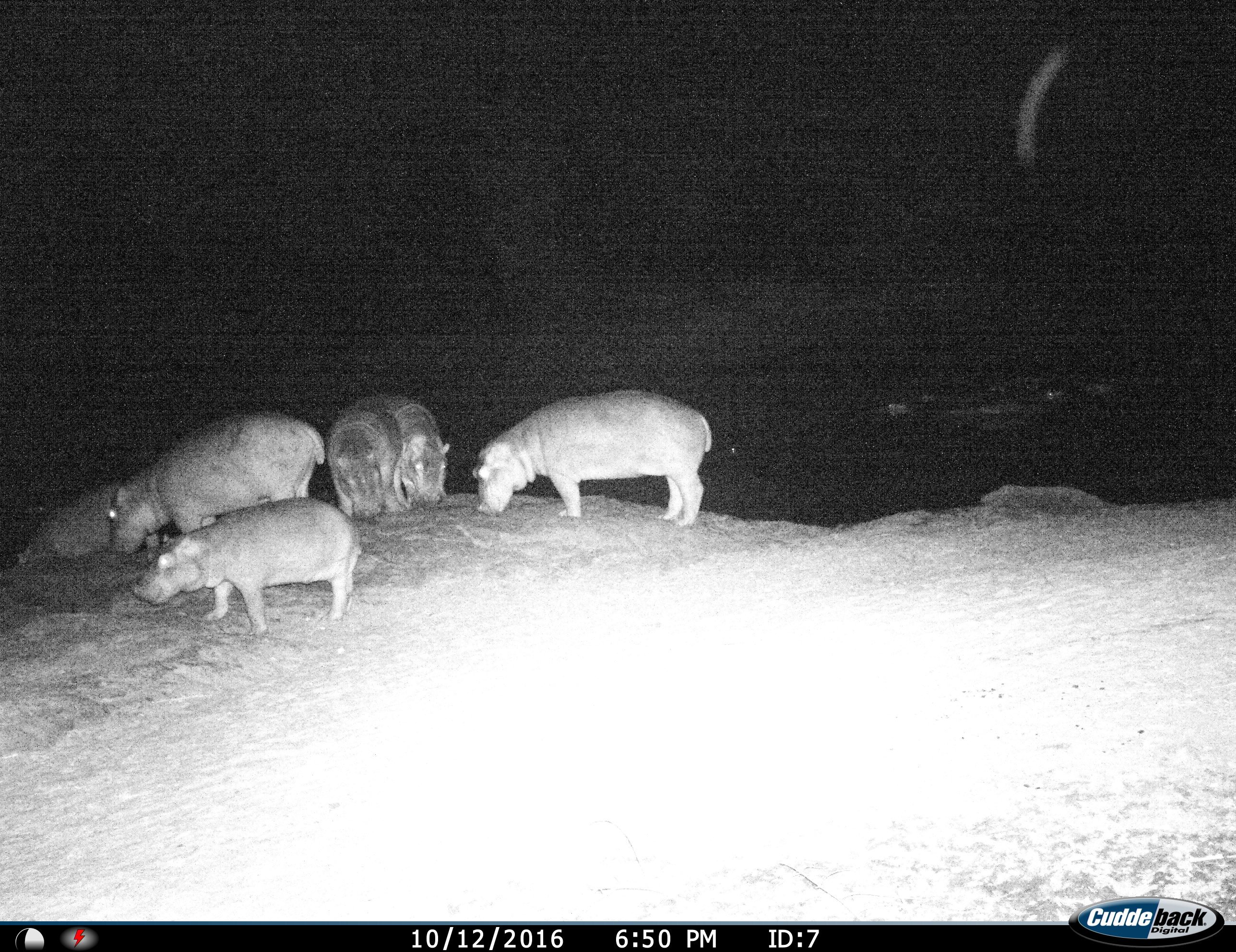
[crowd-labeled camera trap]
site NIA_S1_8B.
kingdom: Animalia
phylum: Chordata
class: Mammalia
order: Artiodactyla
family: Hippopotamidae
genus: Hippopotamus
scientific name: Hippopotamus amphibius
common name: hippopotamus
Hippopotamus (Hippopotamus amphibius), count 6. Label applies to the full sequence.